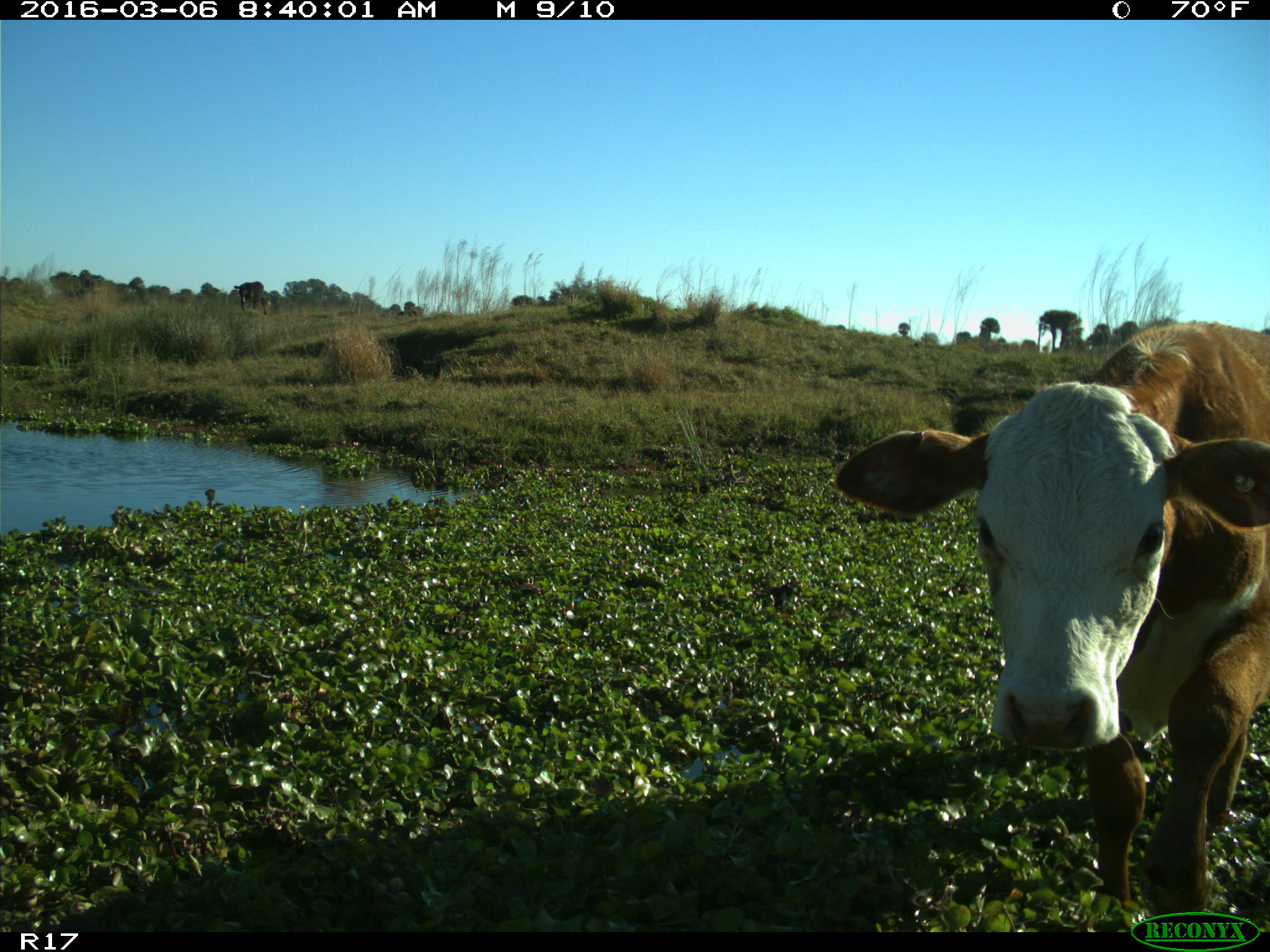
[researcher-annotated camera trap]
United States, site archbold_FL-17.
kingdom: Animalia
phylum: Chordata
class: Mammalia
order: Artiodactyla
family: Bovidae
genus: Bos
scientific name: Bos taurus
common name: domestic cow